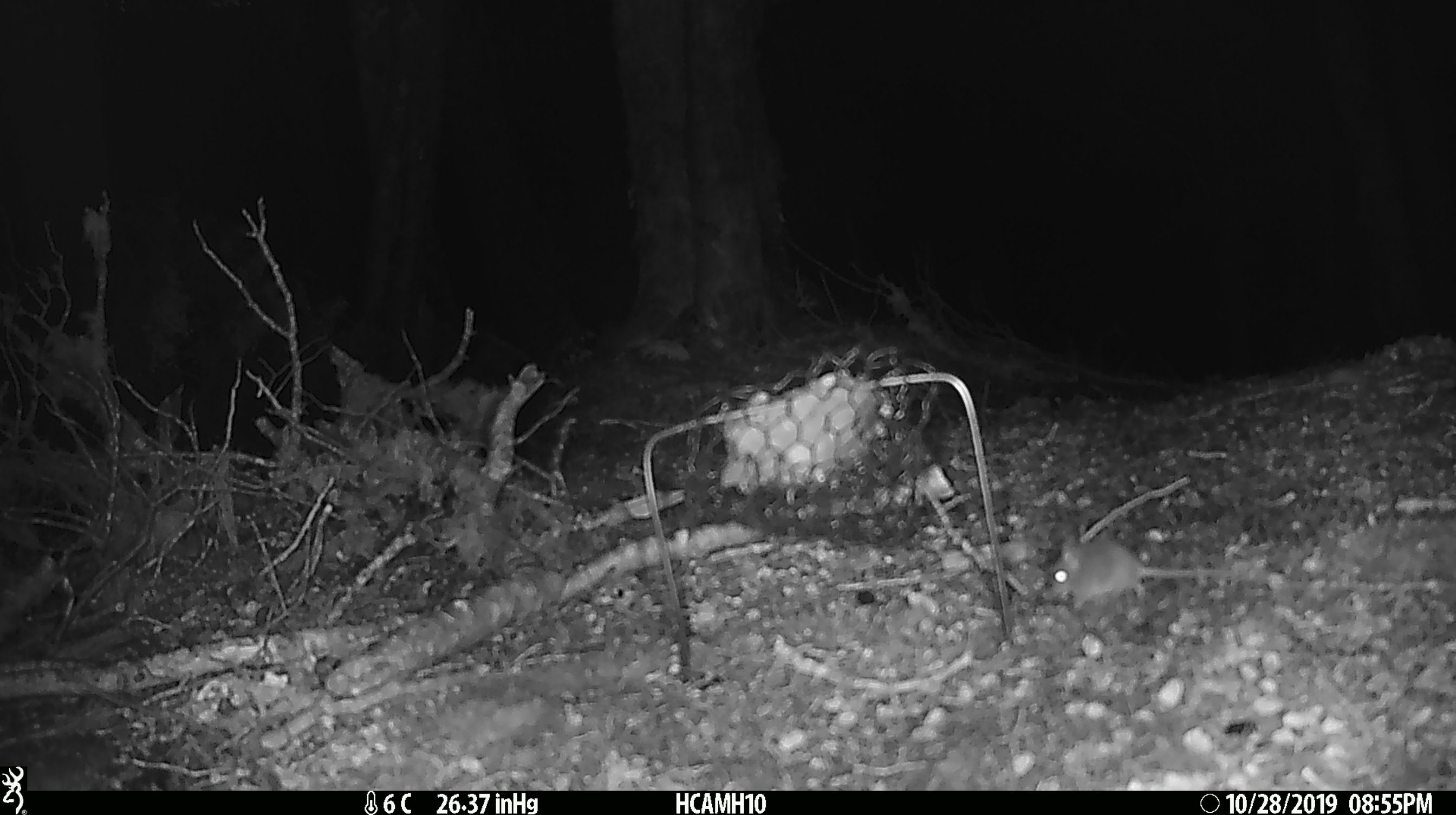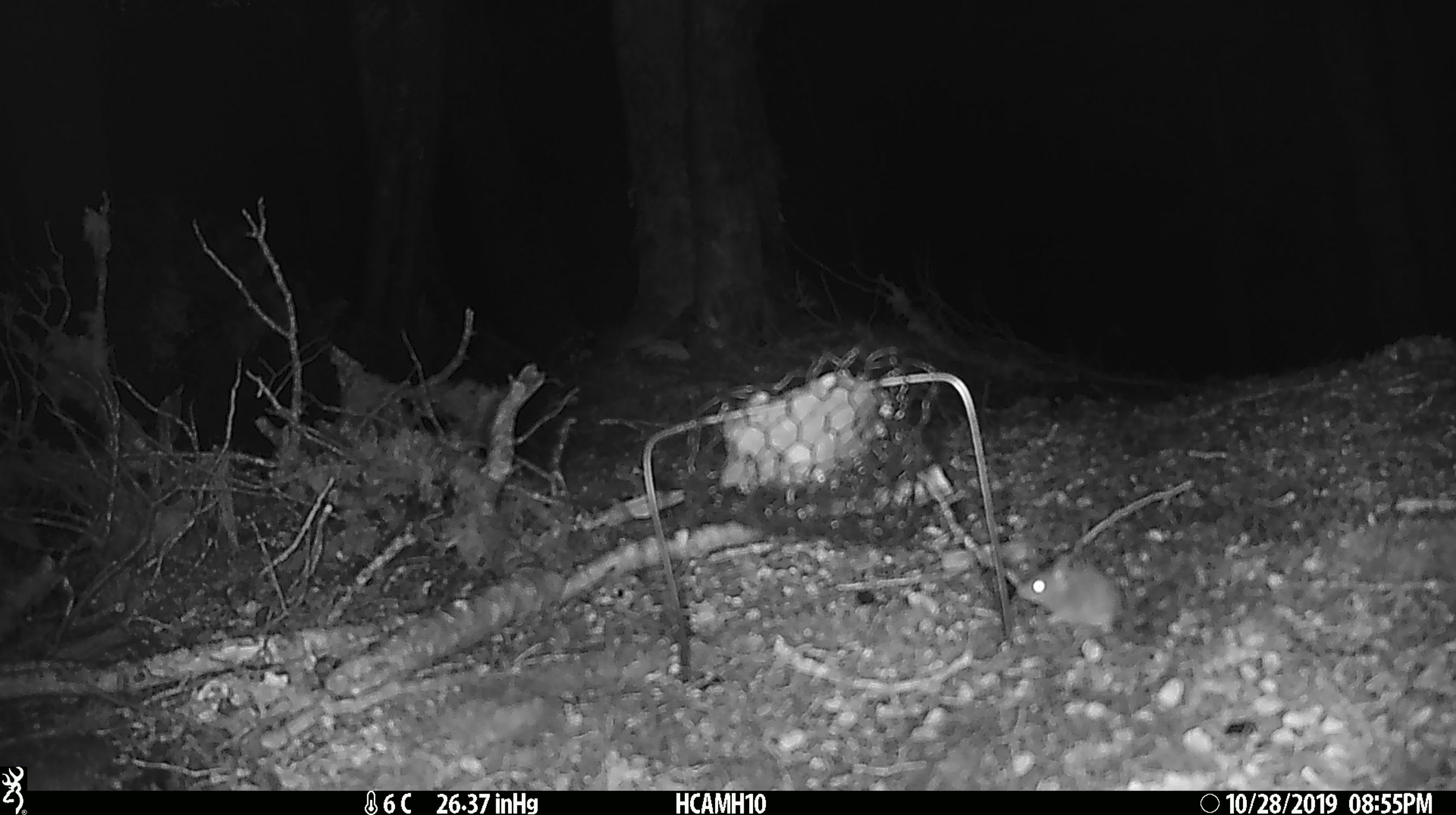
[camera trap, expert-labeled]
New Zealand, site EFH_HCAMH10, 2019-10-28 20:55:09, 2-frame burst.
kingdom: Animalia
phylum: Chordata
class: Mammalia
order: Rodentia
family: Muridae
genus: Mus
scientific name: Mus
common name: mouse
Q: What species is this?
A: Mouse (Mus).